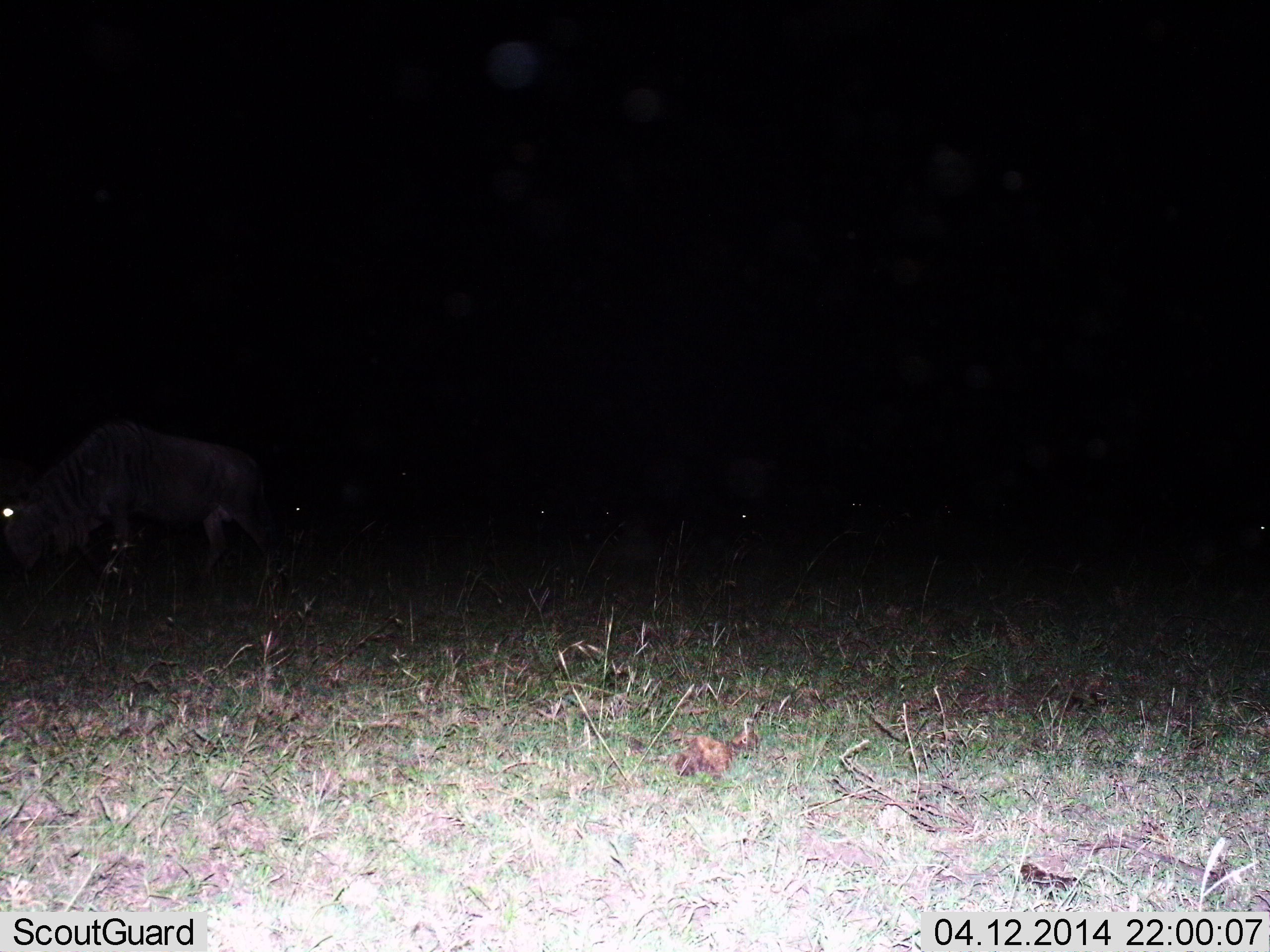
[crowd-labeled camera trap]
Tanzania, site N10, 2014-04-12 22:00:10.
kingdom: Animalia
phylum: Chordata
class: Mammalia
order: Artiodactyla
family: Bovidae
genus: Connochaetes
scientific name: Connochaetes taurinus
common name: blue wildebeest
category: wildebeest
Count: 4.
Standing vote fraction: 20%.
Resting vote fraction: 0%.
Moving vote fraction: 40%.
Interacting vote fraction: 0%.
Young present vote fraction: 0%.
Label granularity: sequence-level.